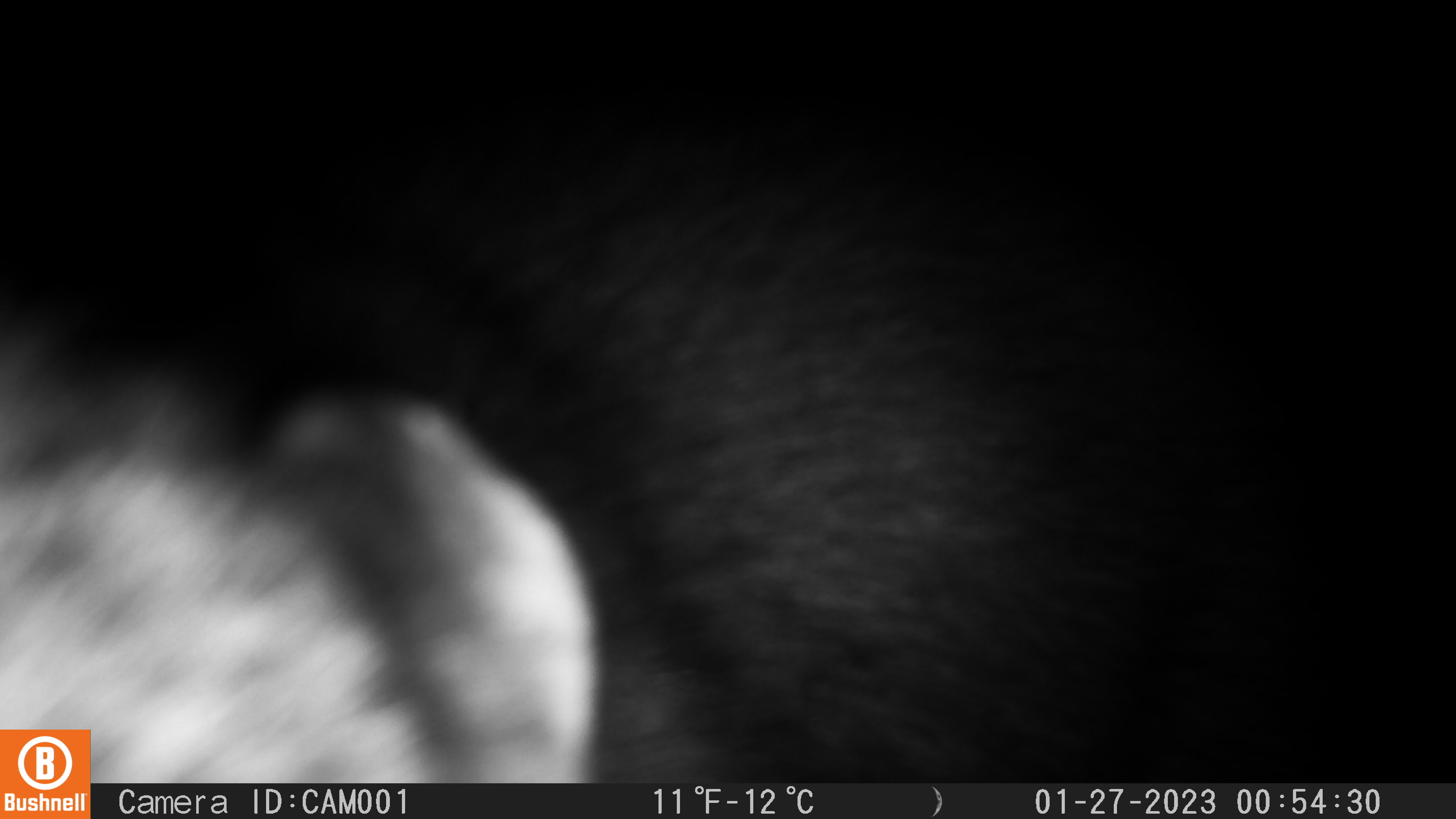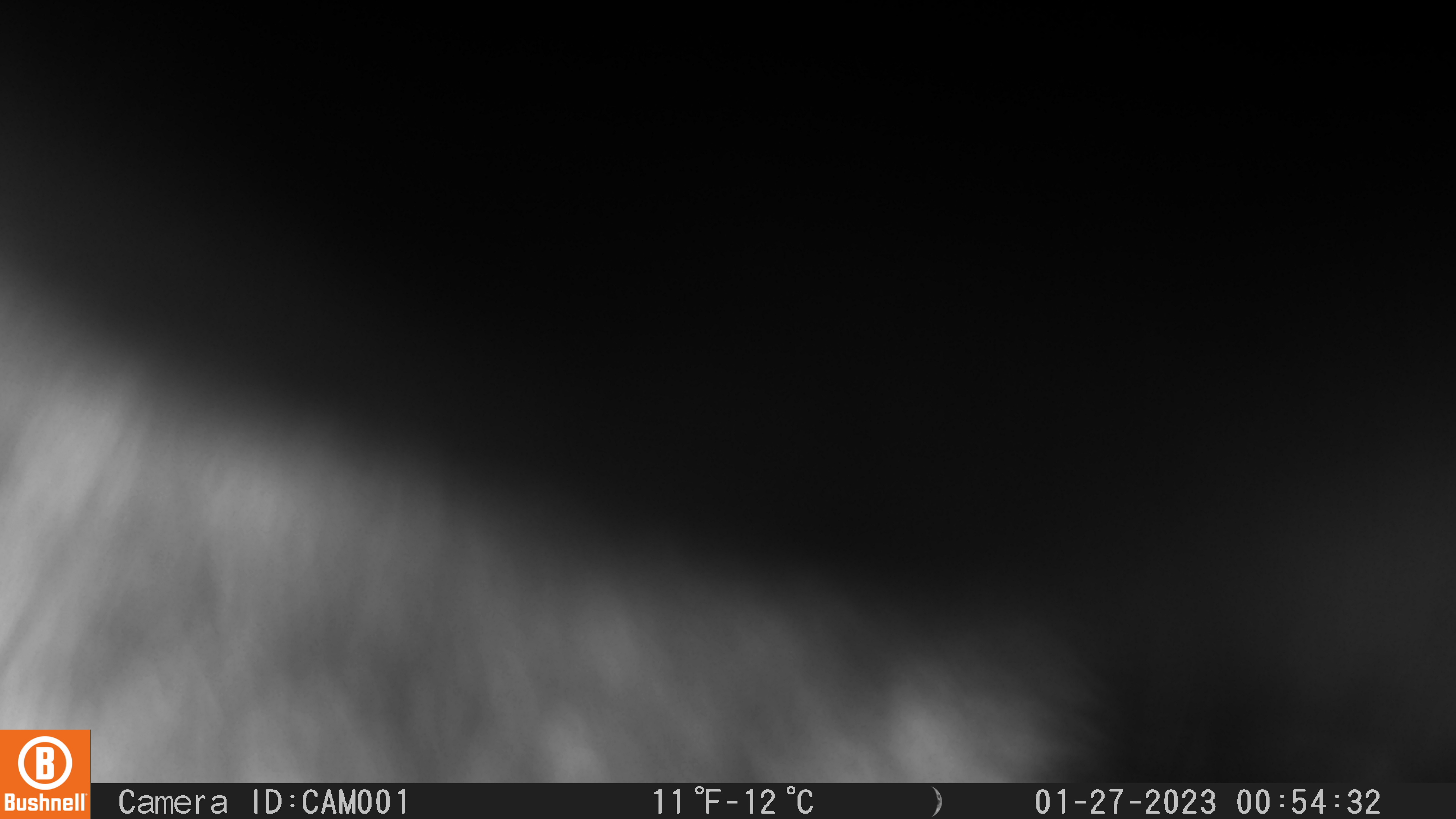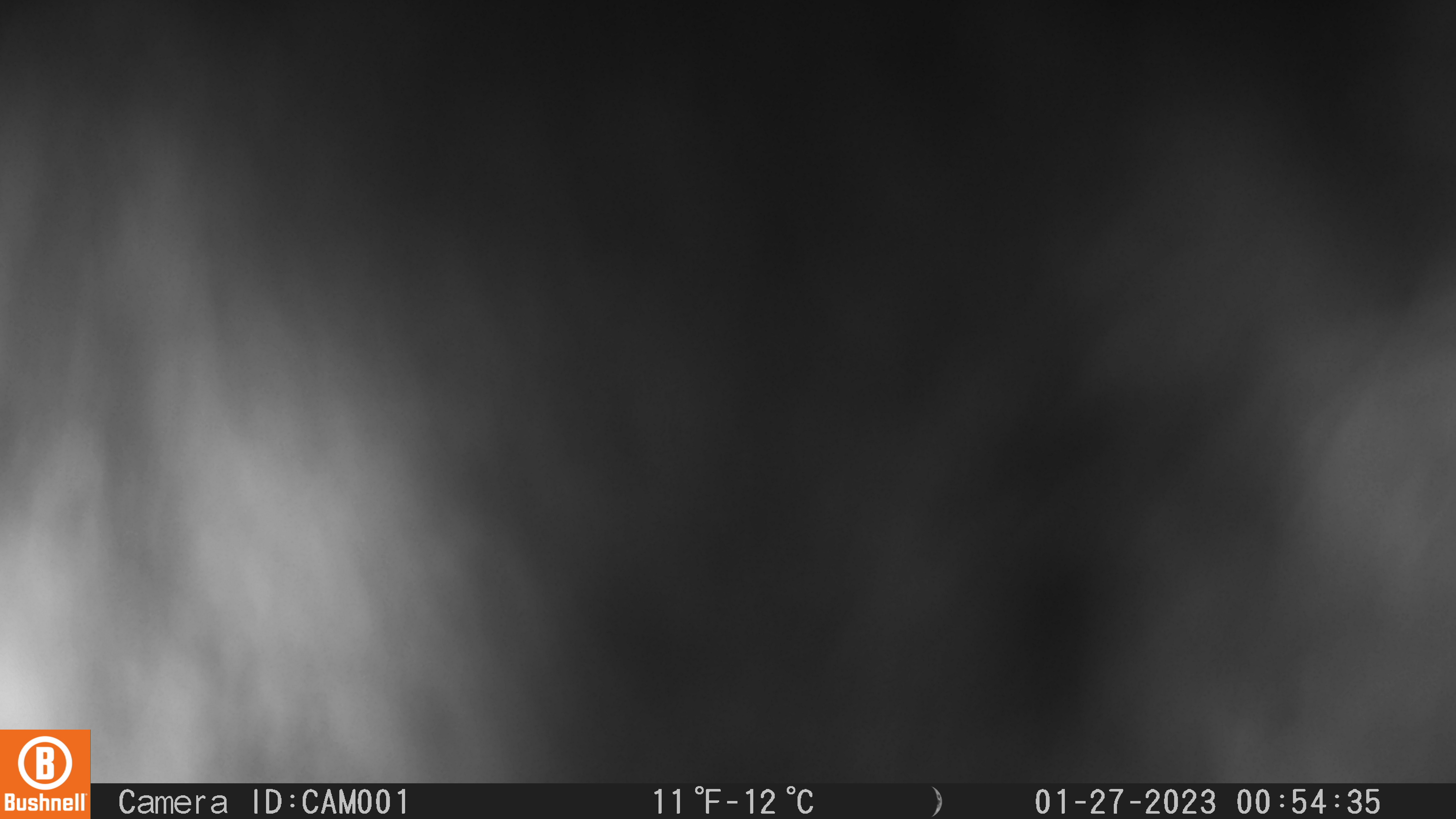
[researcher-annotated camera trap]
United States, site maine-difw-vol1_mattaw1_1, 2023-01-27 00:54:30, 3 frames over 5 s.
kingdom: Animalia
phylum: Chordata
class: Mammalia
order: Carnivora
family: Mustelidae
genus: Pekania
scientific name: Pekania pennanti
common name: fisher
Fisher (Pekania pennanti).